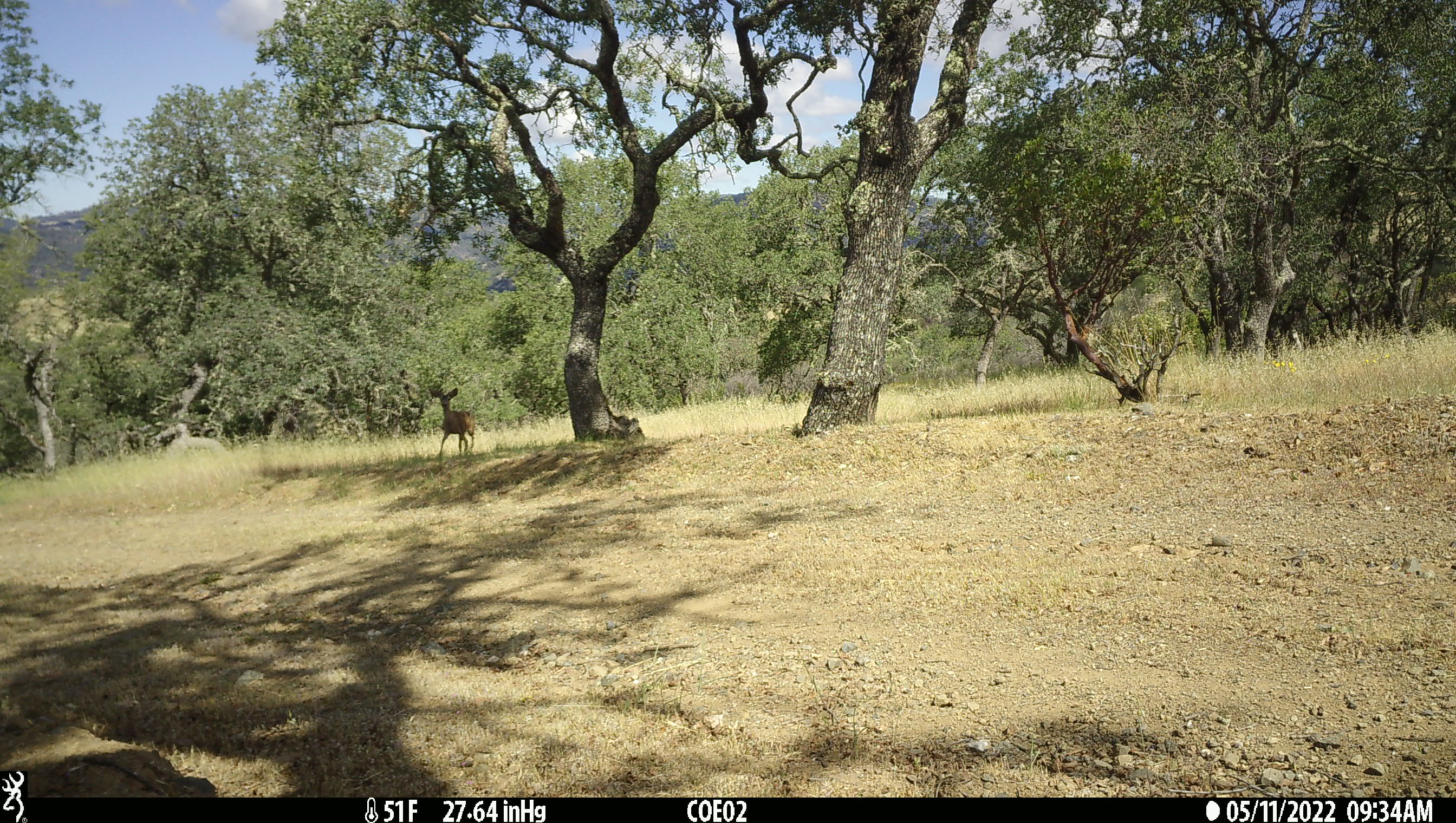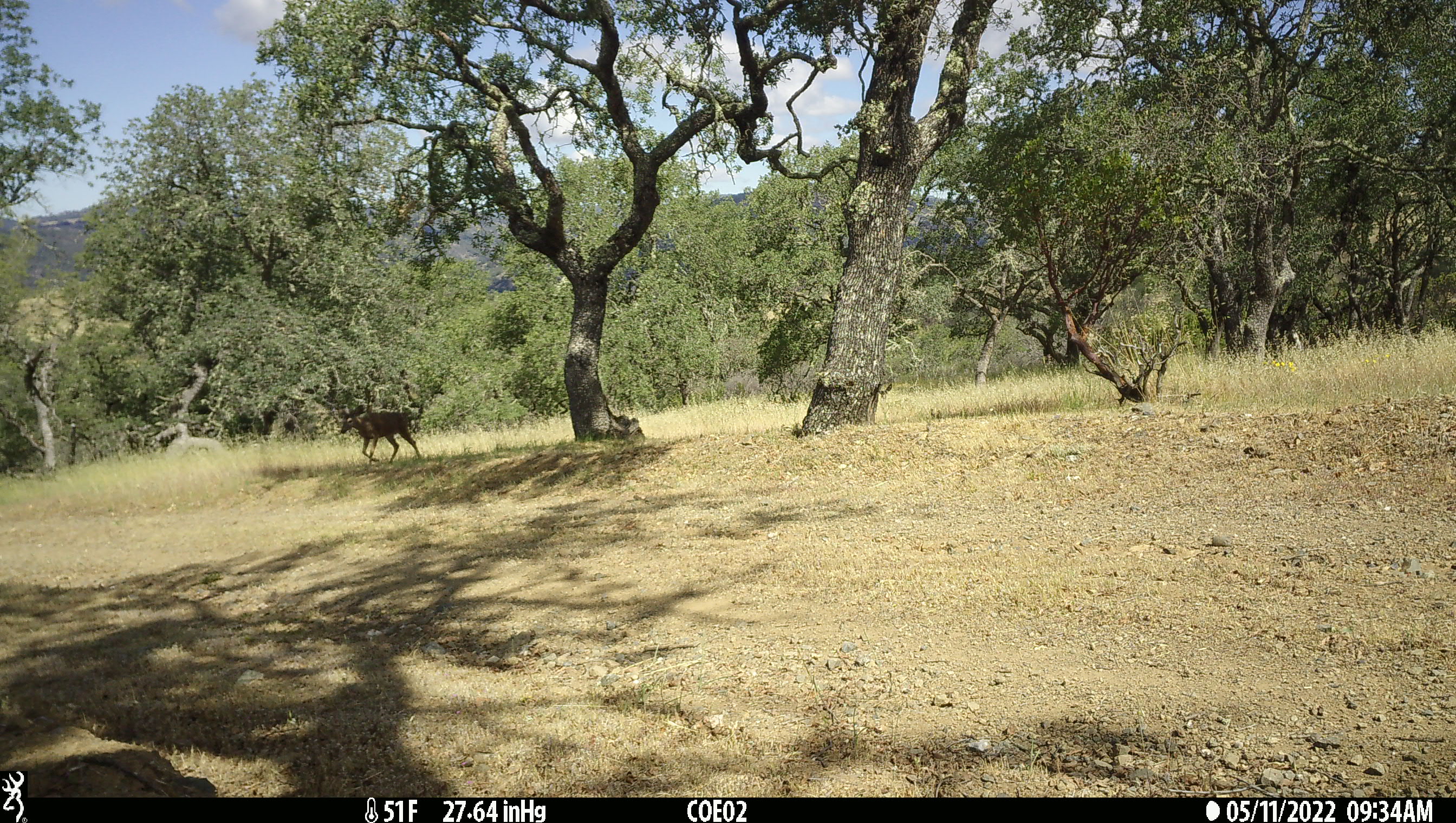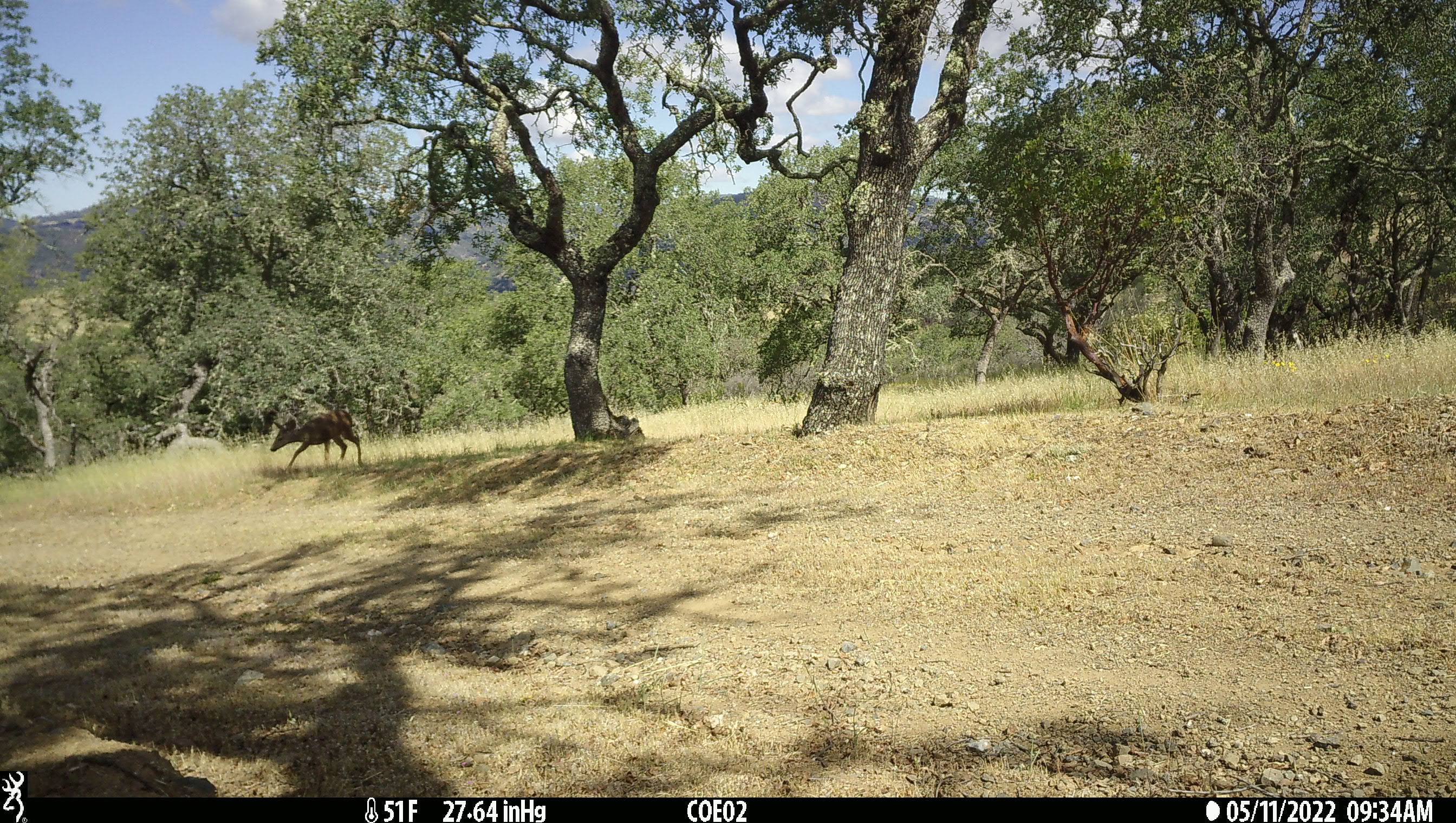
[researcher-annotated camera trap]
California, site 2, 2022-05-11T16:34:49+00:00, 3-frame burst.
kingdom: Animalia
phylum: Chordata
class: Mammalia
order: Artiodactyla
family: Cervidae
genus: Odocoileus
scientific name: Odocoileus hemionus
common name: mule deer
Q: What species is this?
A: Mule deer (Odocoileus hemionus).